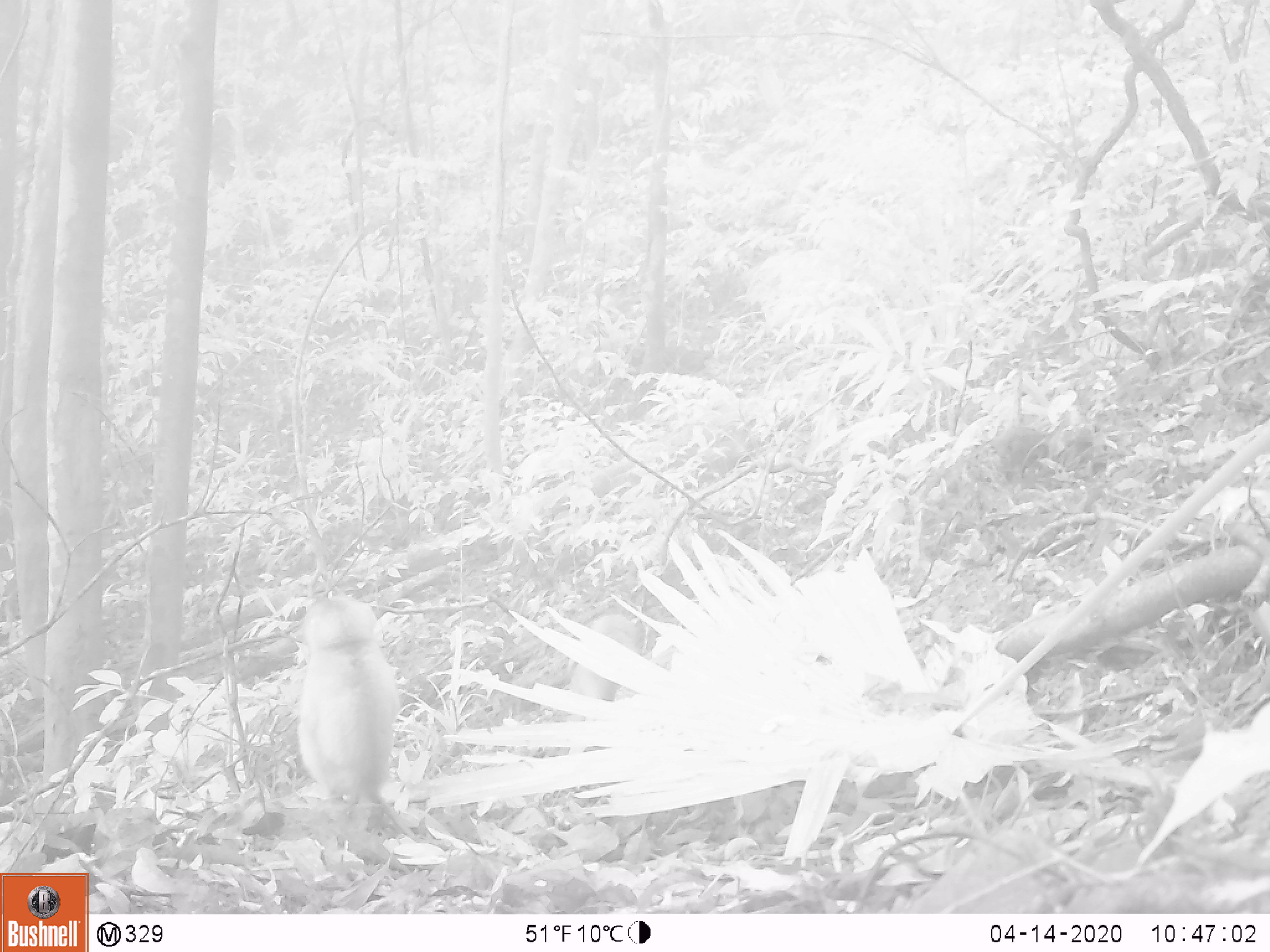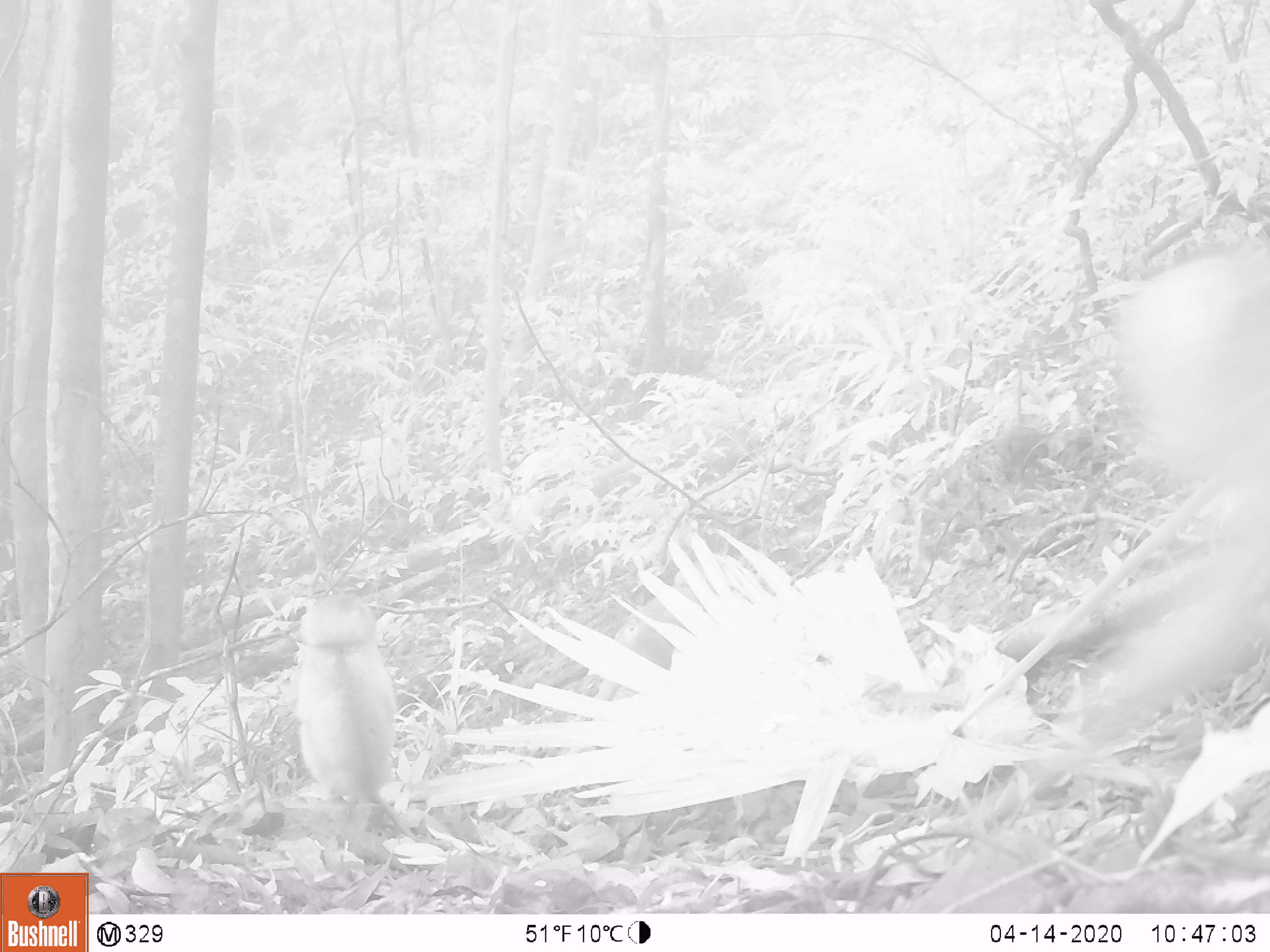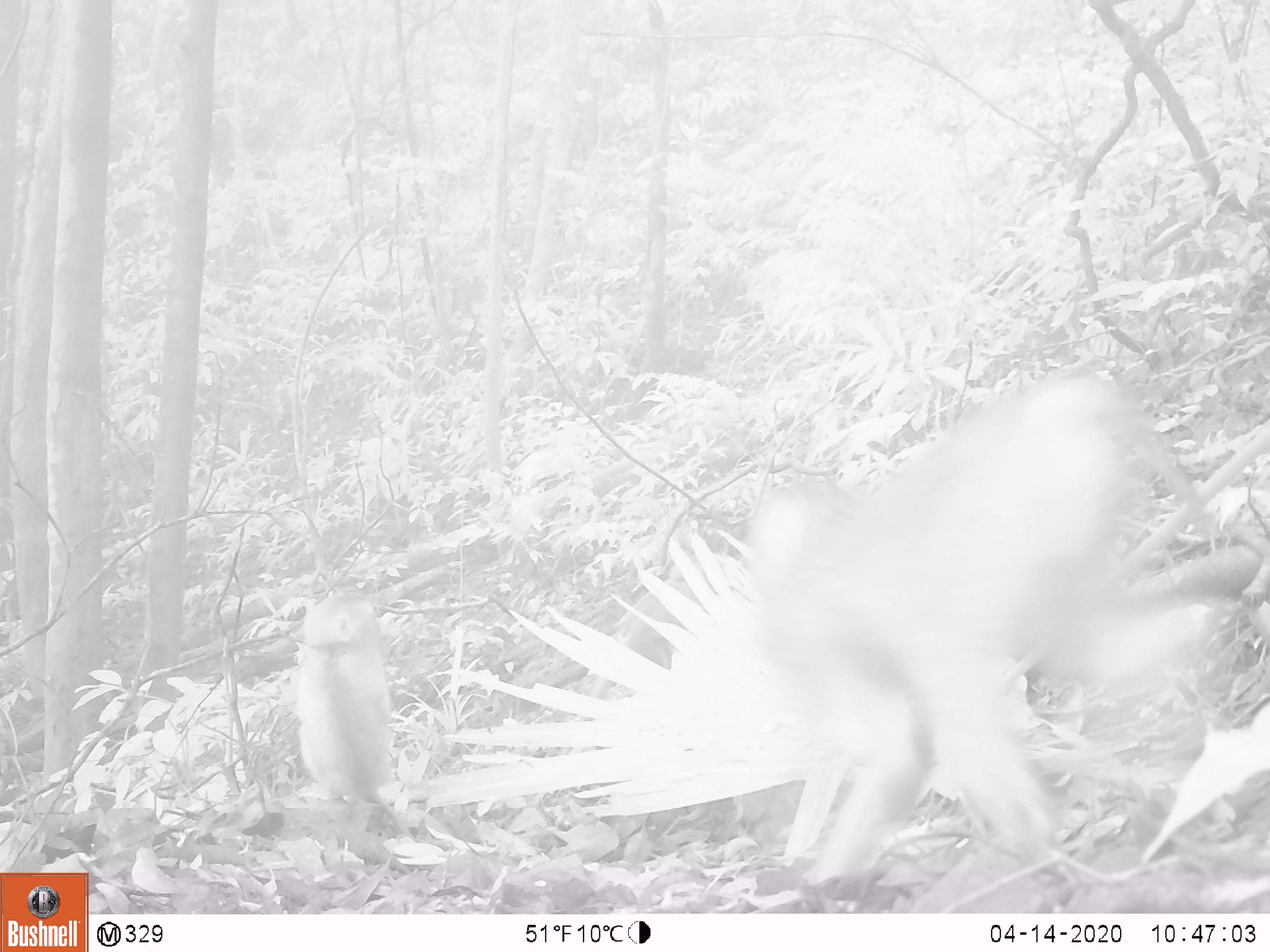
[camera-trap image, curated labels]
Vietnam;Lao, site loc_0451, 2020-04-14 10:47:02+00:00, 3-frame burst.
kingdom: Animalia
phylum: Chordata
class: Mammalia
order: Primates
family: Cercopithecidae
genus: Macaca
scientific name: Macaca nemestrina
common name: pig-tailed macaque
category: pig tailed macaque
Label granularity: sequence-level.